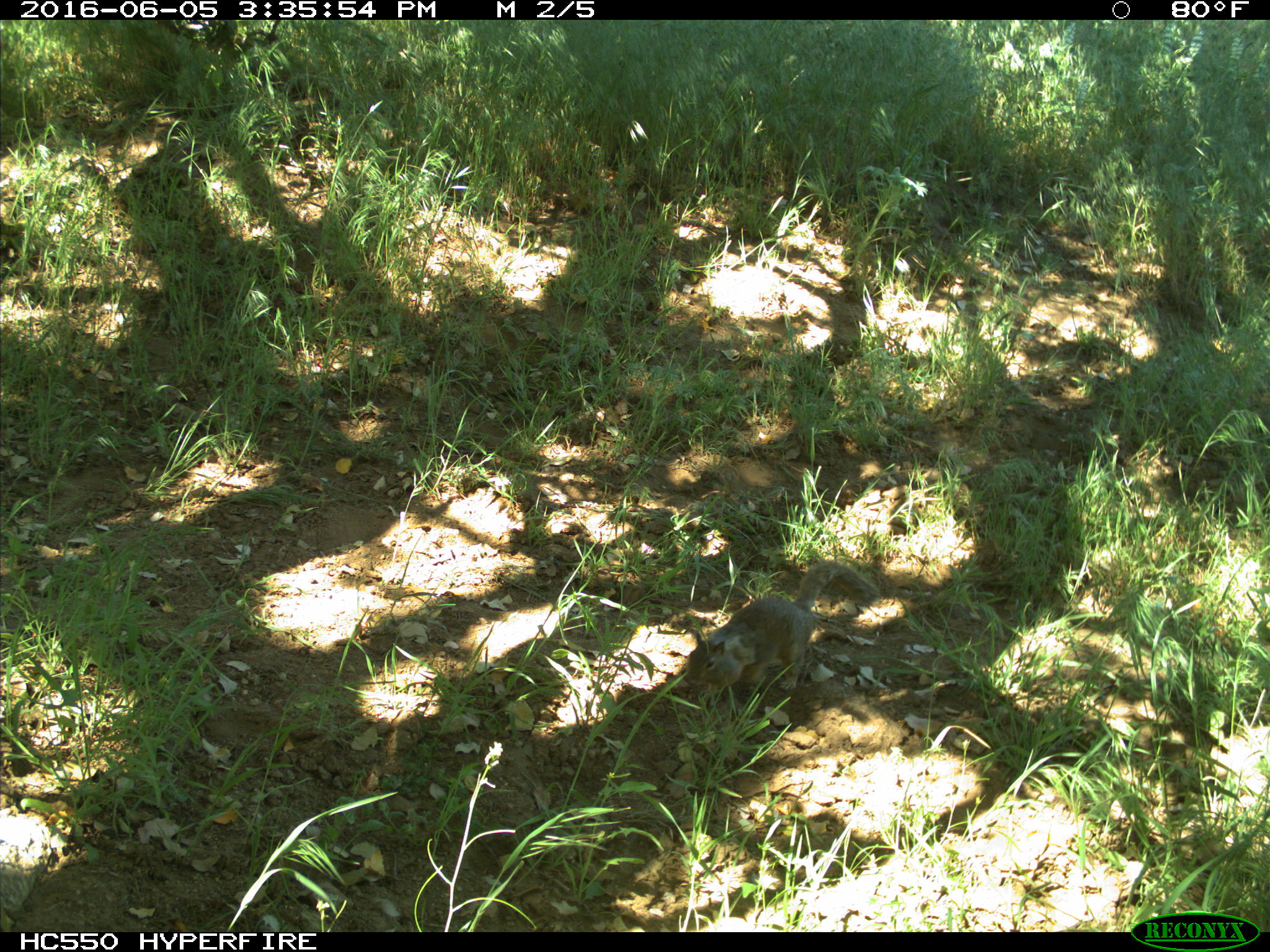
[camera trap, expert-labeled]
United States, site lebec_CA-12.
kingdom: Animalia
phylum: Chordata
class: Mammalia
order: Rodentia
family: Sciuridae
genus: Otospermophilus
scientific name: Otospermophilus beecheyi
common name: california ground squirrel